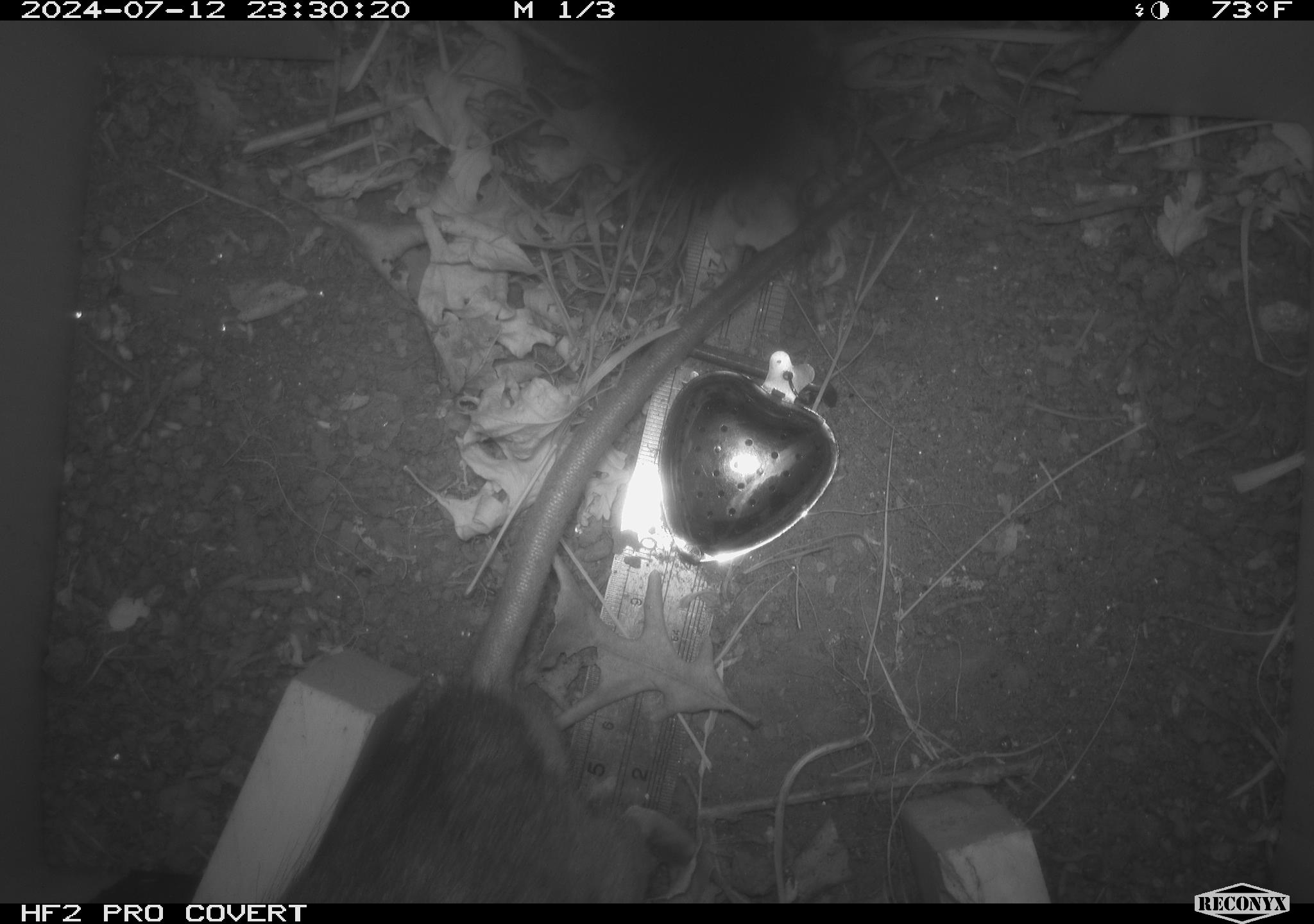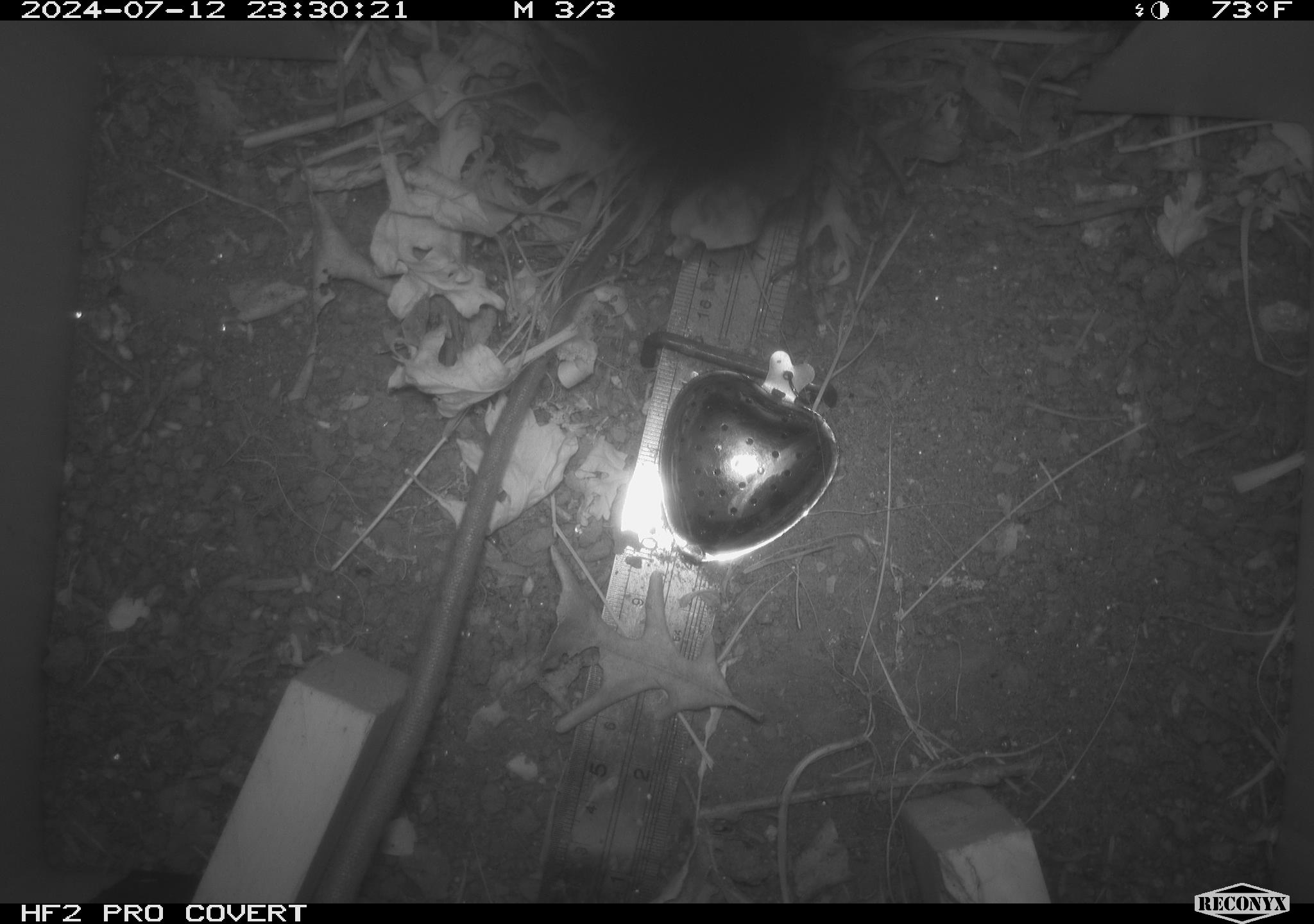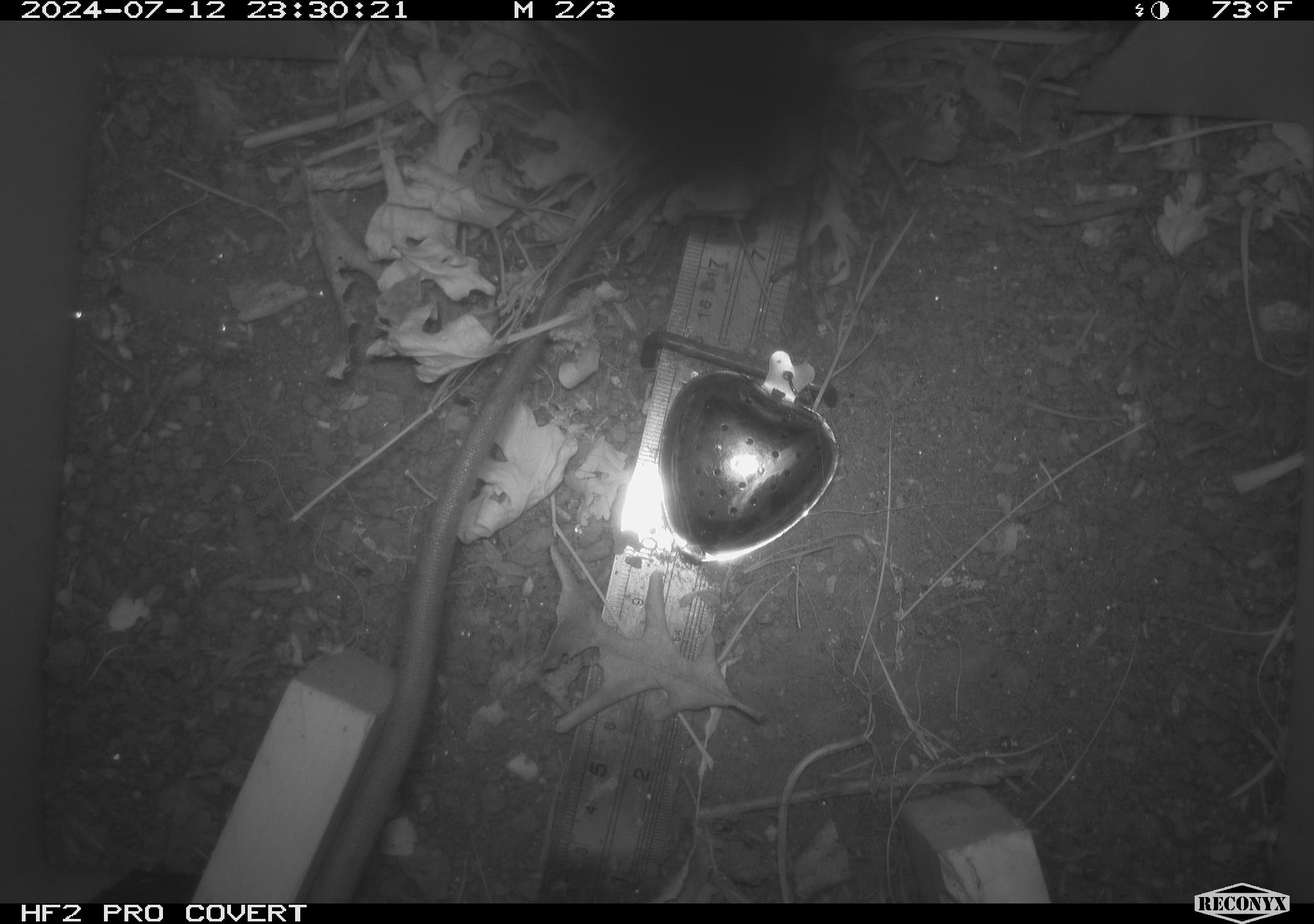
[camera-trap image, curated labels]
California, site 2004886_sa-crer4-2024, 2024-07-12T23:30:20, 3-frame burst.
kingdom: Animalia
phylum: Chordata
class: Mammalia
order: Rodentia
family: Muridae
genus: Rattus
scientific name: Rattus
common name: rat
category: rattus species